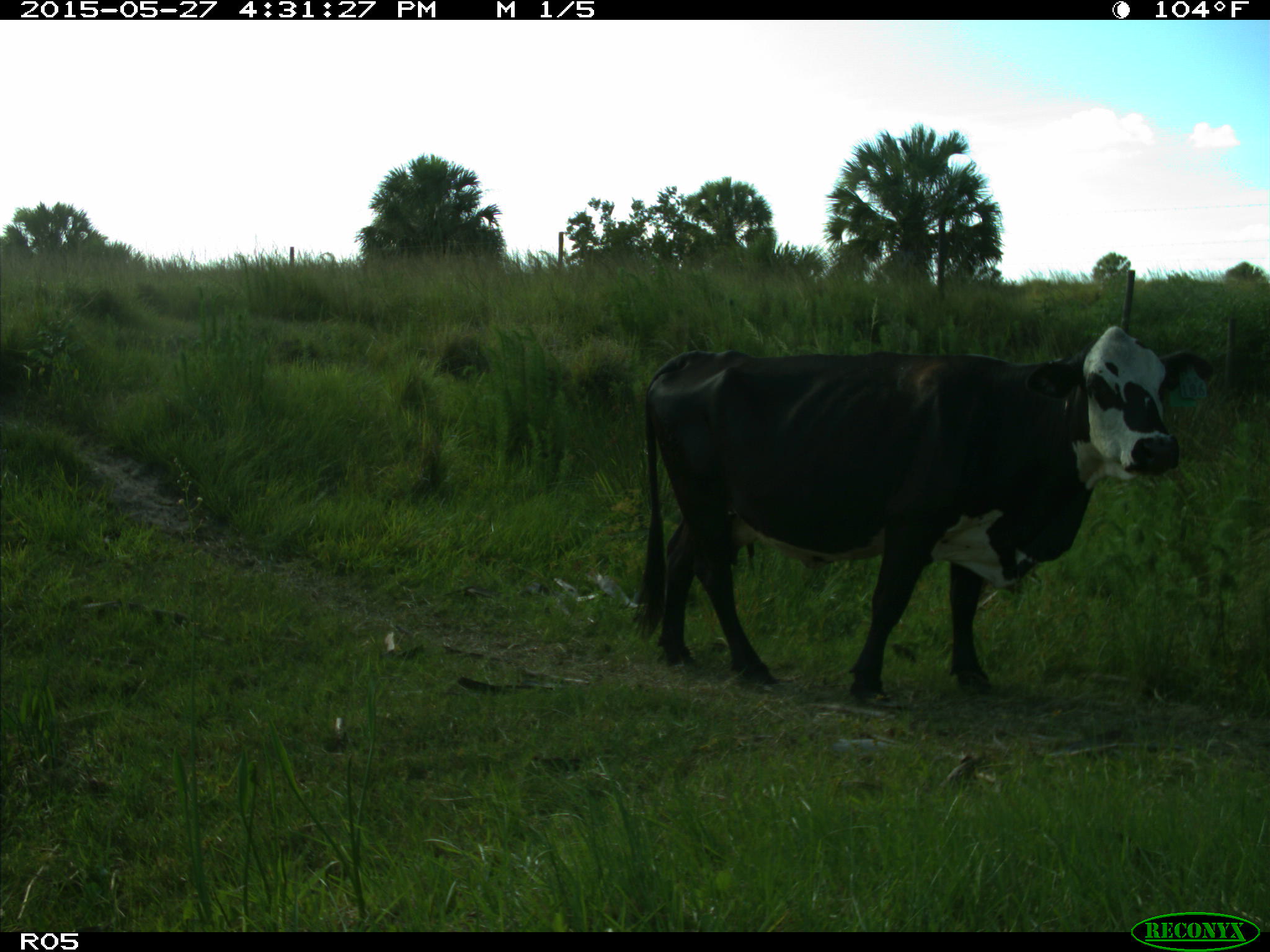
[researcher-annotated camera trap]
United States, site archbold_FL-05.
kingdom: Animalia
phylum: Chordata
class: Mammalia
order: Artiodactyla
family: Bovidae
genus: Bos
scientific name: Bos taurus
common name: domestic cow